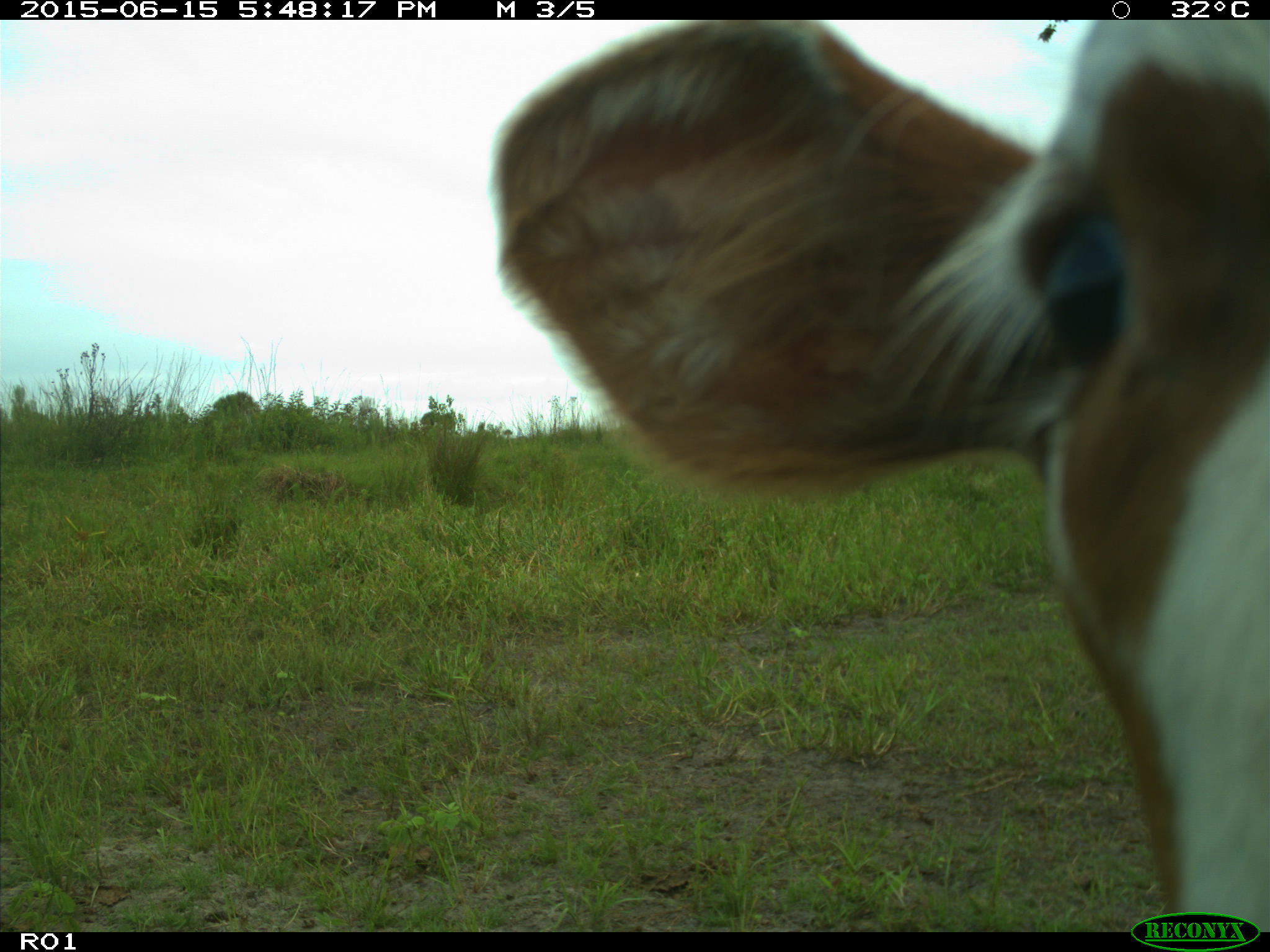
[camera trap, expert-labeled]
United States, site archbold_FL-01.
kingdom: Animalia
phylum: Chordata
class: Mammalia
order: Artiodactyla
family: Bovidae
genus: Bos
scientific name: Bos taurus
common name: domestic cow